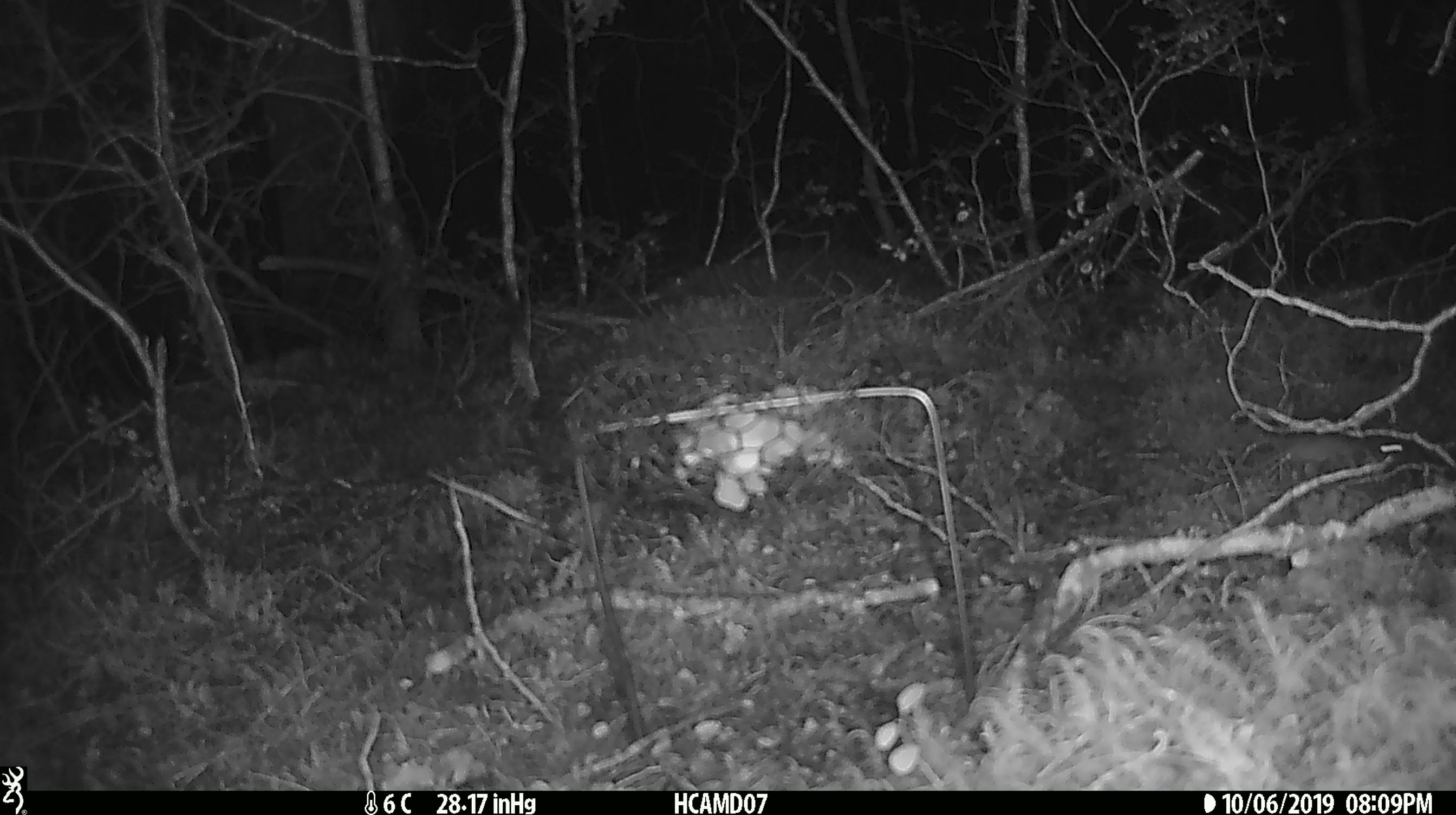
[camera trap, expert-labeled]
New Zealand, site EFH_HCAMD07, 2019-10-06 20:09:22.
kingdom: Animalia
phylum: Chordata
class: Mammalia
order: Rodentia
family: Muridae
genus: Mus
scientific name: Mus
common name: mouse